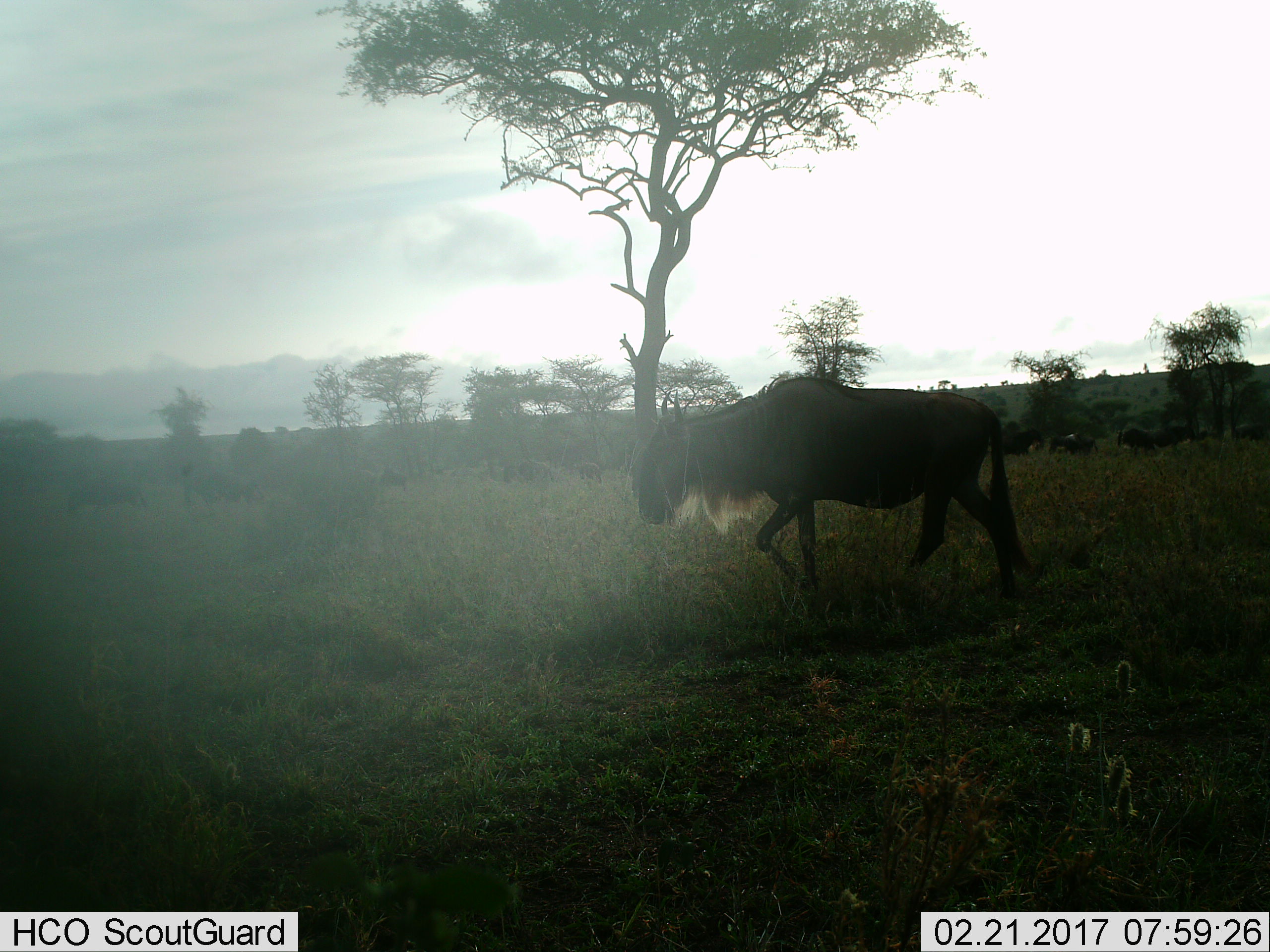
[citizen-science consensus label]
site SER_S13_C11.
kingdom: Animalia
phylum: Chordata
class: Mammalia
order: Artiodactyla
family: Bovidae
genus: Connochaetes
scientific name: Connochaetes taurinus taurinus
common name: blue wildebeest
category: wildebeestblue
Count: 1.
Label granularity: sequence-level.